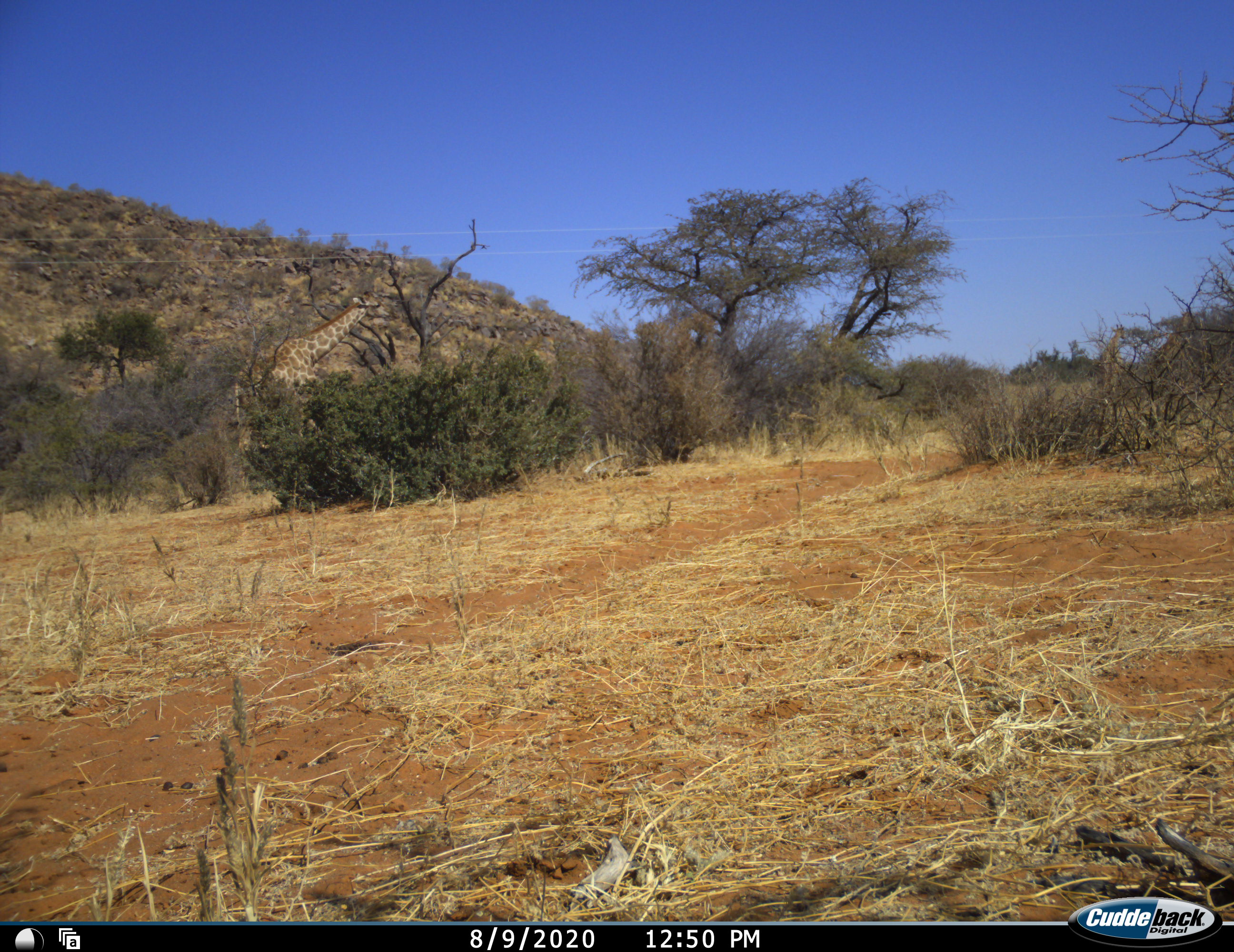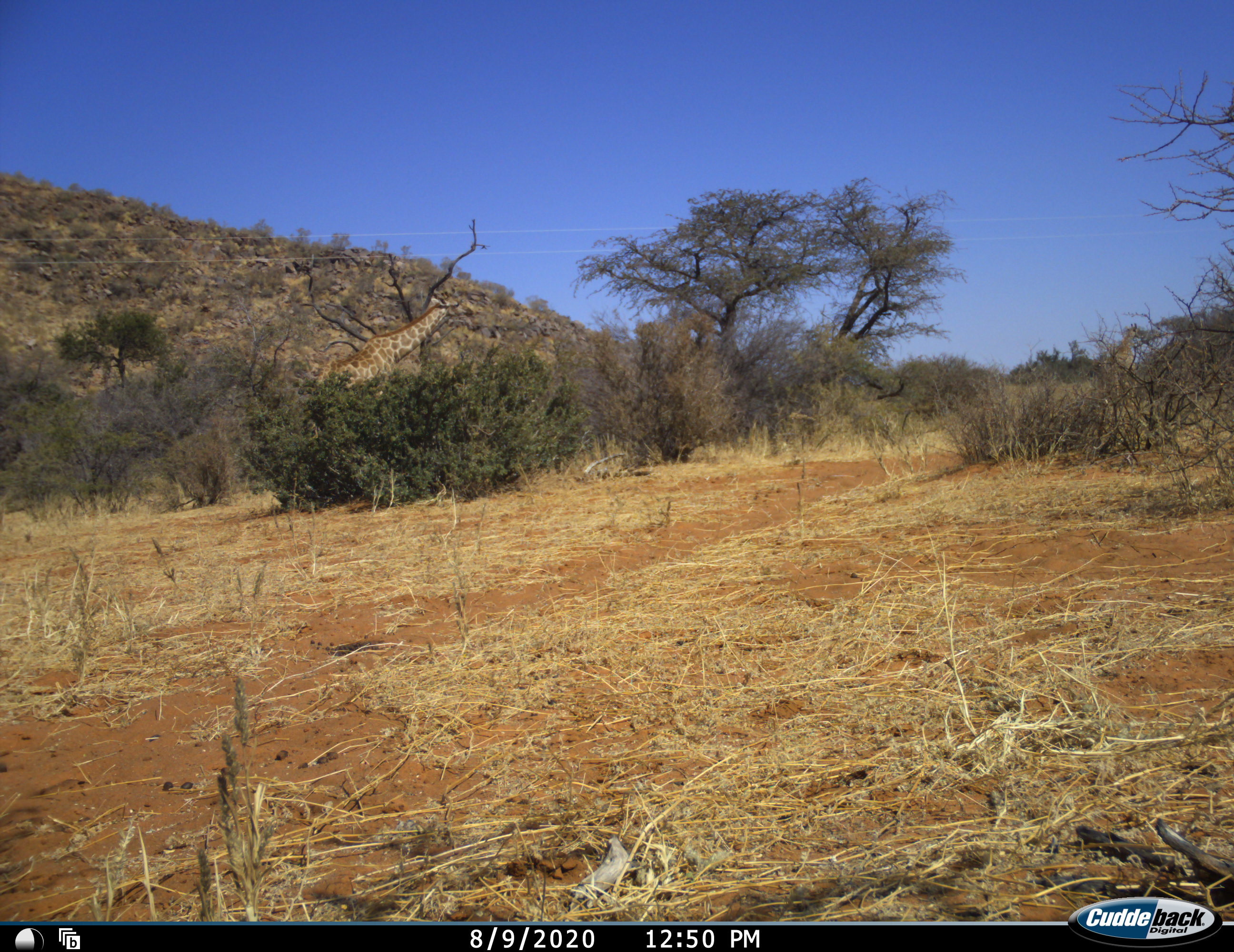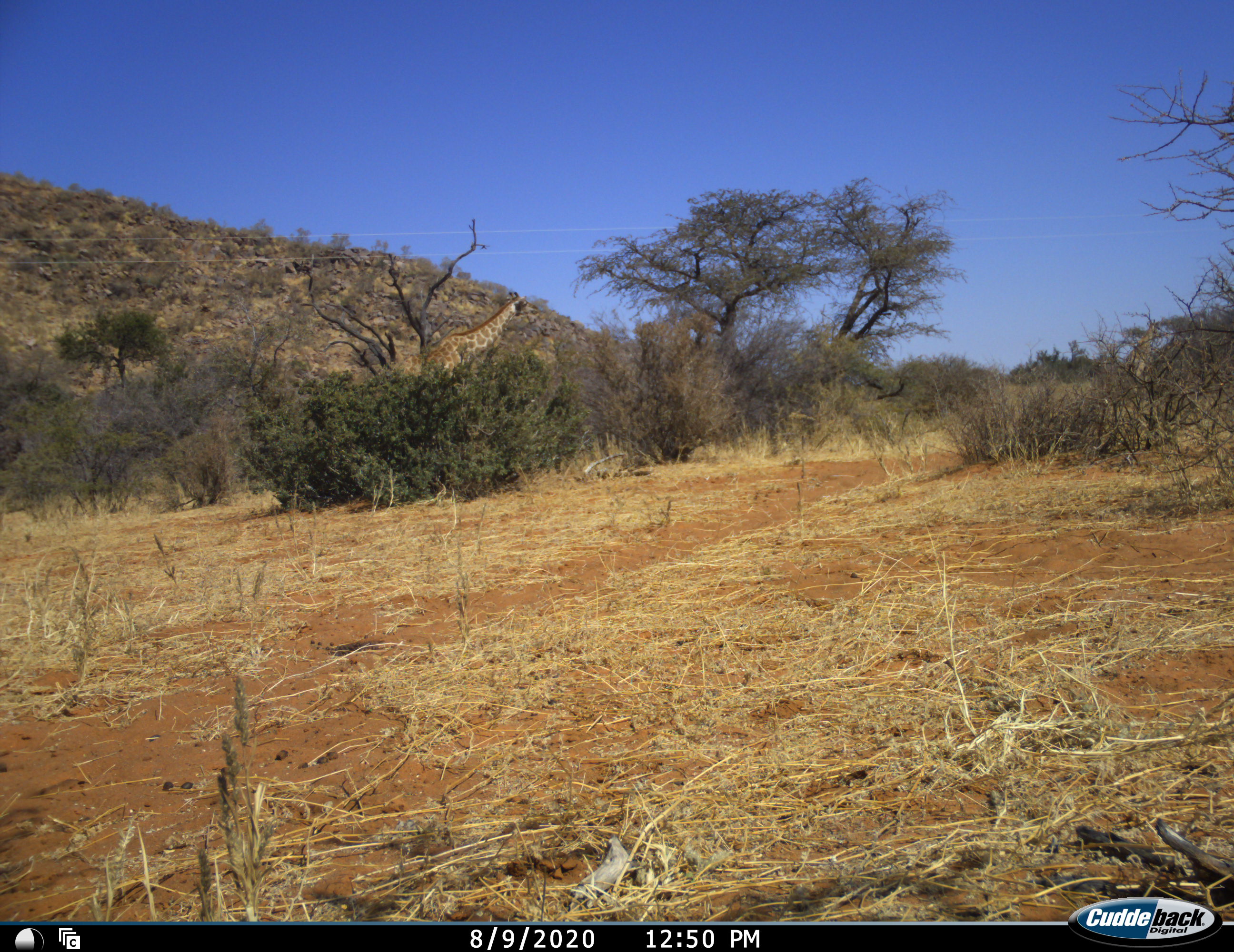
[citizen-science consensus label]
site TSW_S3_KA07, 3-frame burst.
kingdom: Animalia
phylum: Chordata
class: Mammalia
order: Artiodactyla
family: Giraffidae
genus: Giraffa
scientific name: Giraffa camelopardalis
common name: giraffe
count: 3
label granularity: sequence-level